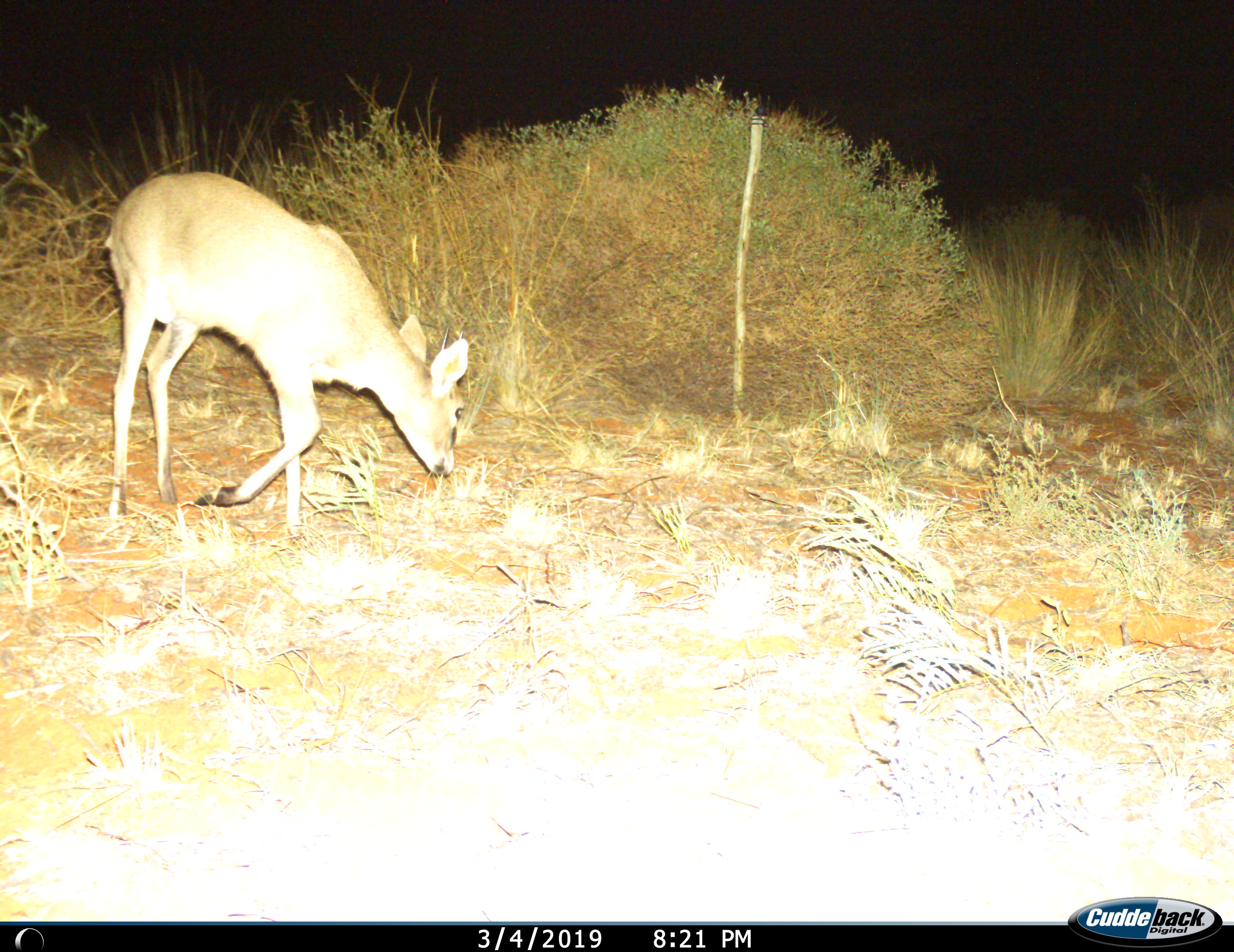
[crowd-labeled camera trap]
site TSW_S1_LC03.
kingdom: Animalia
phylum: Chordata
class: Mammalia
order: Artiodactyla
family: Bovidae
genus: Sylvicapra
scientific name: Sylvicapra grimmia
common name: common duiker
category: duikercommongrey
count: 1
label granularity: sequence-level